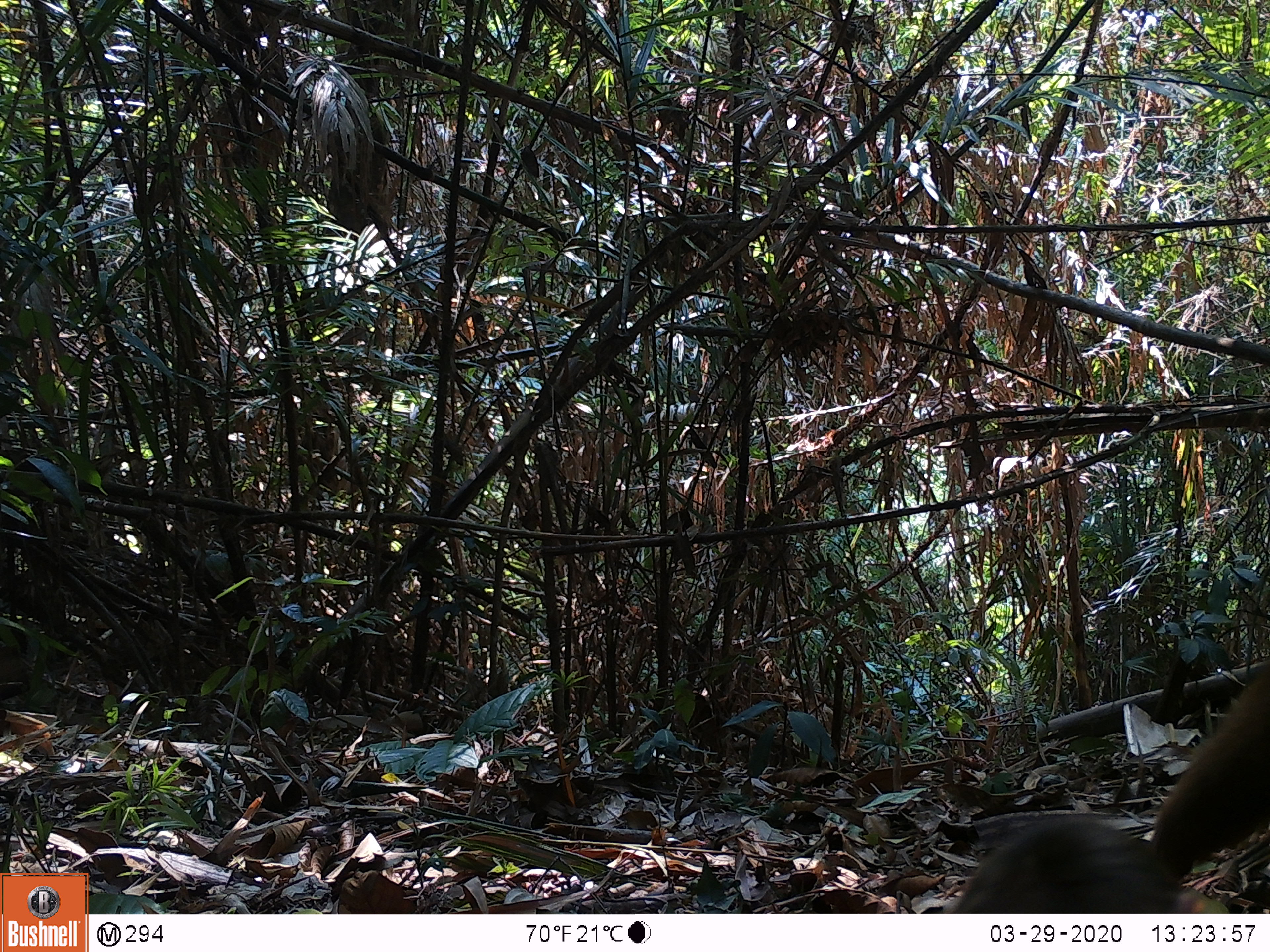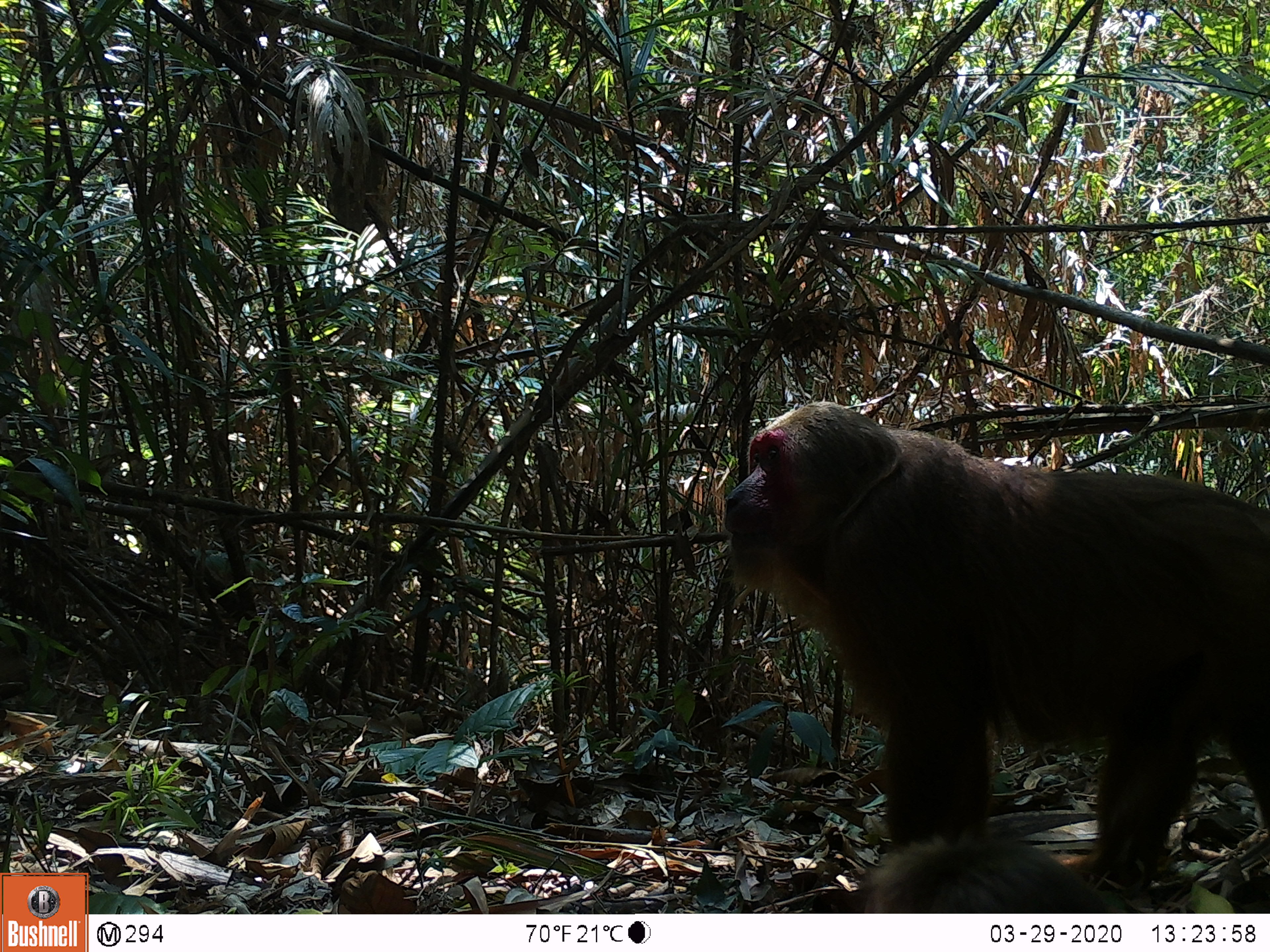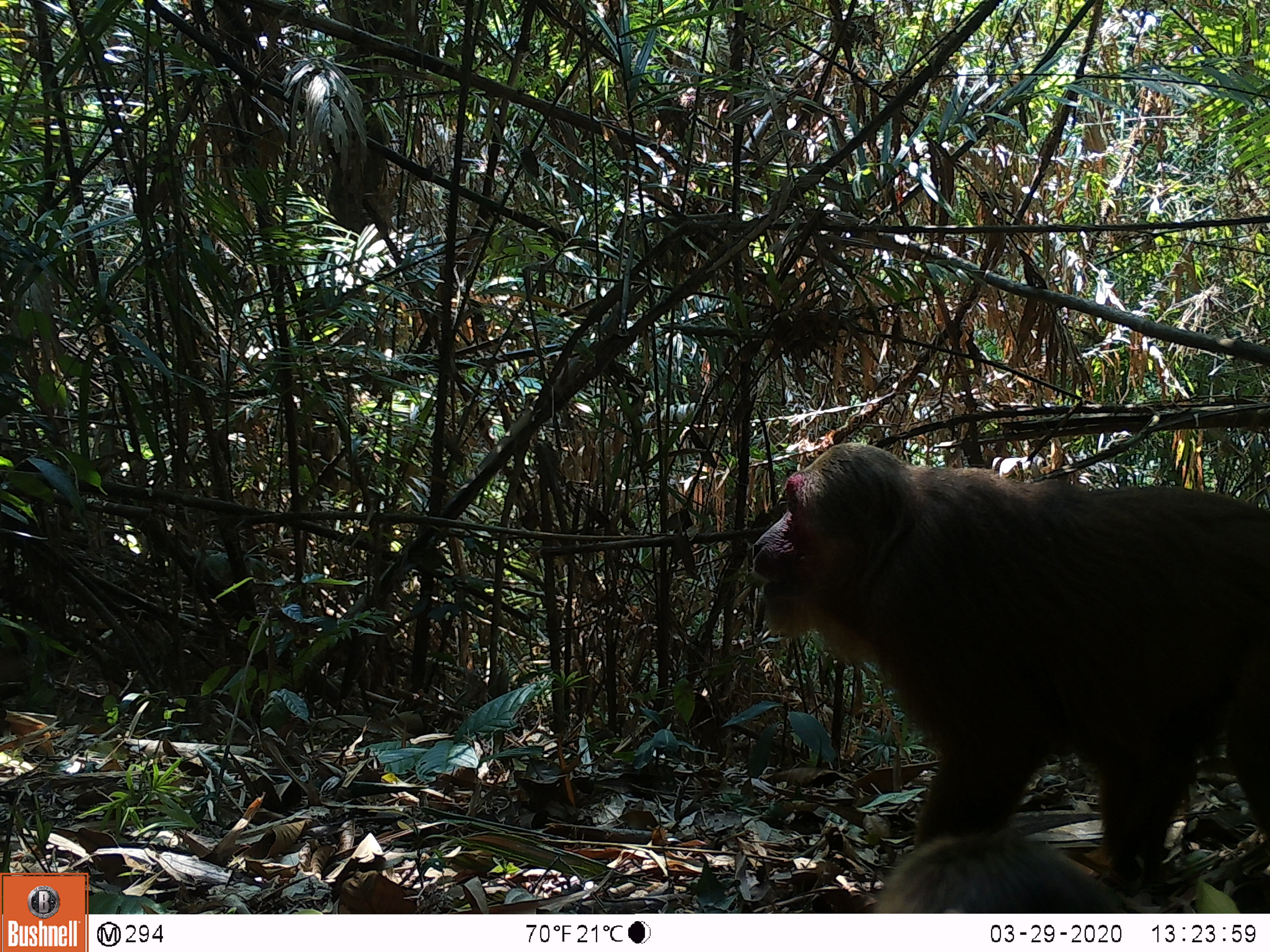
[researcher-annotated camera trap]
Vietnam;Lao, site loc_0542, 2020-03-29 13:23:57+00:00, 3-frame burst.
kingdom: Animalia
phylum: Chordata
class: Mammalia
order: Primates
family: Cercopithecidae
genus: Macaca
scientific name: Macaca arctoides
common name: stump-tailed macaque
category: stump tailed macaque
Stump tailed macaque (stump-tailed macaque) (Macaca arctoides). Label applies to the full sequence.